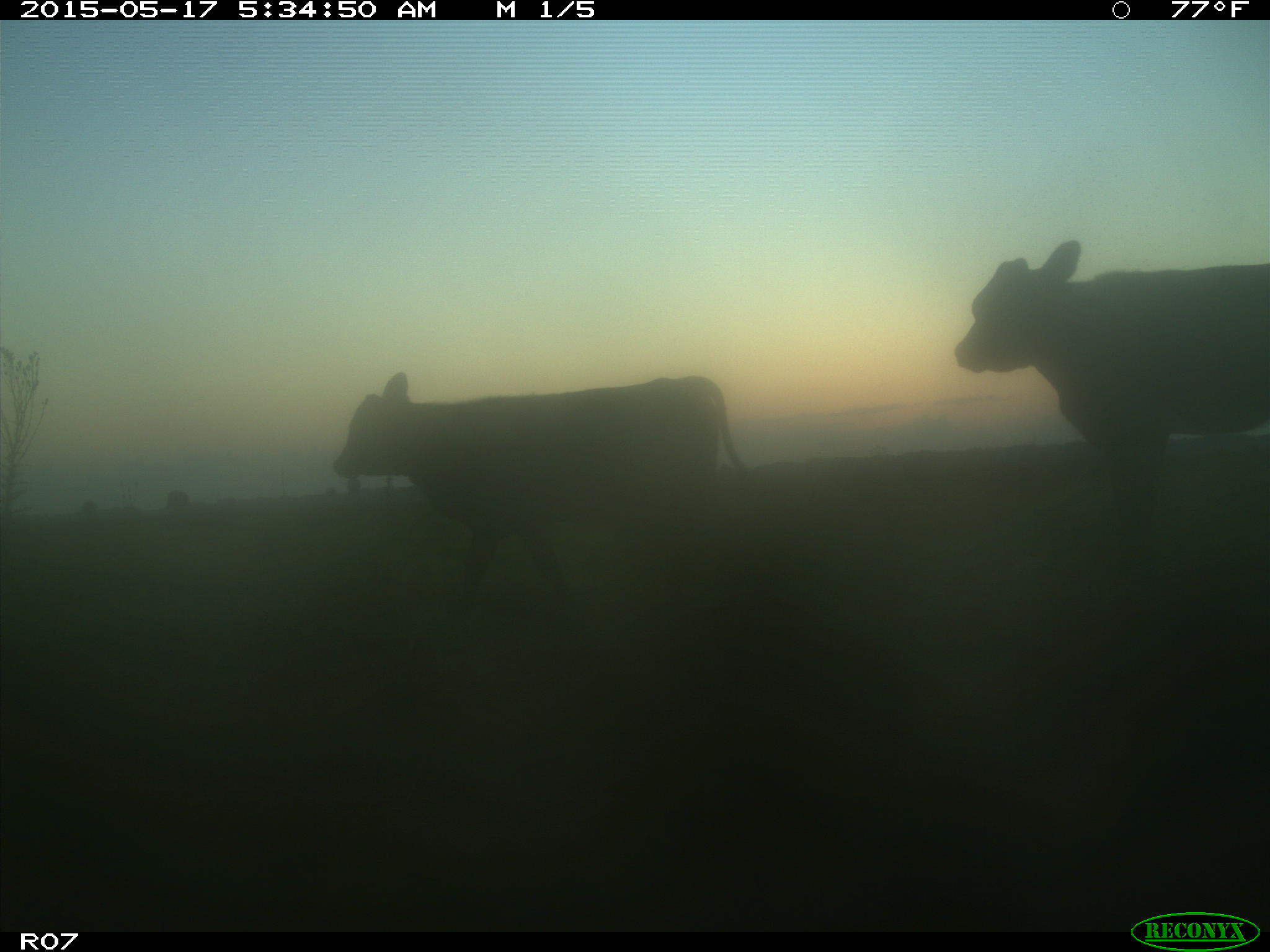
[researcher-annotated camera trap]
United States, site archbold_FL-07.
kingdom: Animalia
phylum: Chordata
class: Mammalia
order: Artiodactyla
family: Bovidae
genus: Bos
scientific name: Bos taurus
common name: domestic cow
Bos taurus (domestic cow).